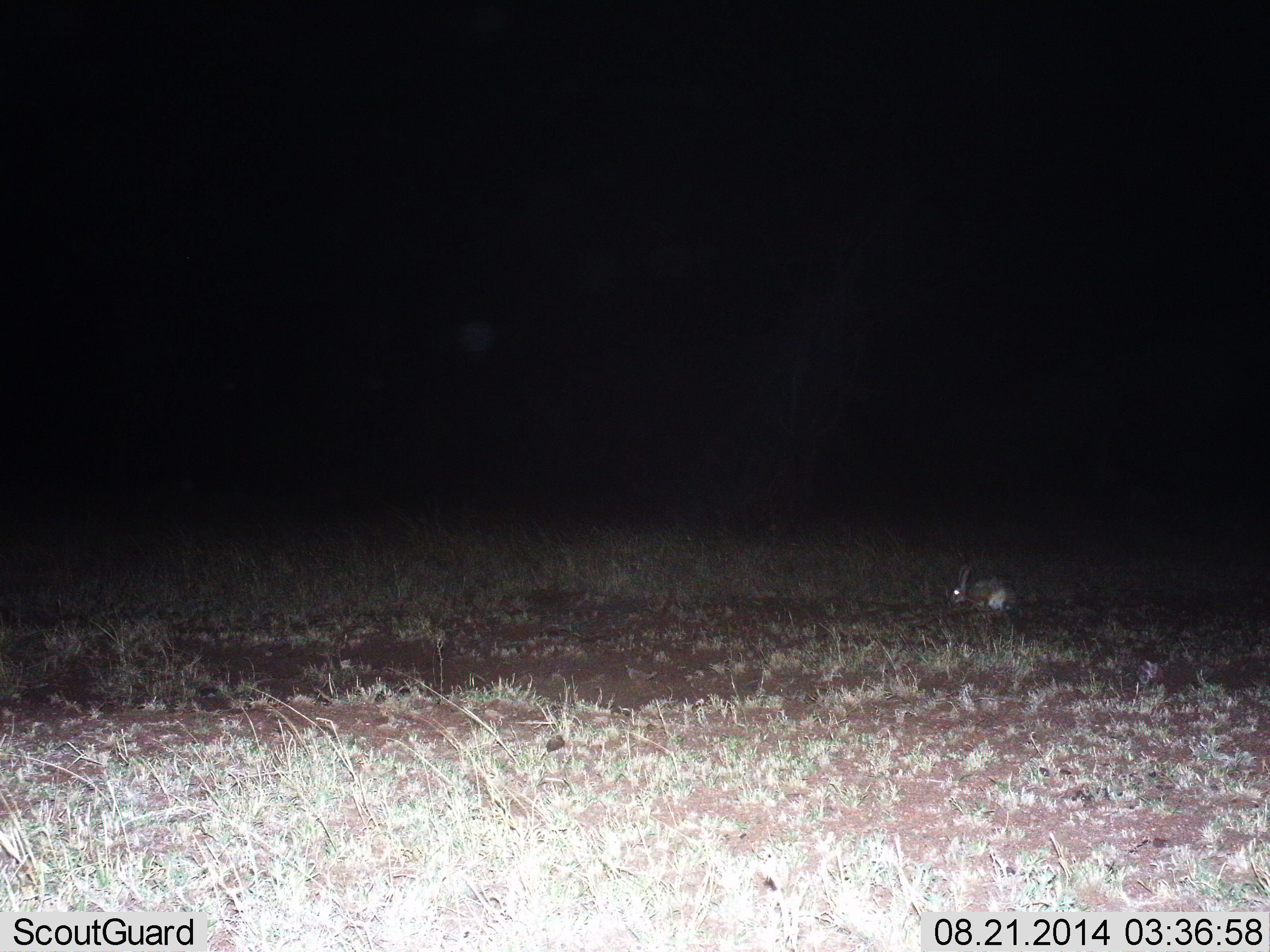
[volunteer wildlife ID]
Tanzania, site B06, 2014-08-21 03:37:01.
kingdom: Animalia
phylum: Chordata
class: Mammalia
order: Lagomorpha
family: Leporidae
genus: Lepus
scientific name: Lepus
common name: hare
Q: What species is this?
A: Hare (Lepus).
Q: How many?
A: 1.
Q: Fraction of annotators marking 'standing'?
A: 40%.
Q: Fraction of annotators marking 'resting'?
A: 20%.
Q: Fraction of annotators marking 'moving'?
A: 0%.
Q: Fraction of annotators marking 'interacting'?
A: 0%.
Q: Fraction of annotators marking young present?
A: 0%.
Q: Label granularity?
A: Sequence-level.